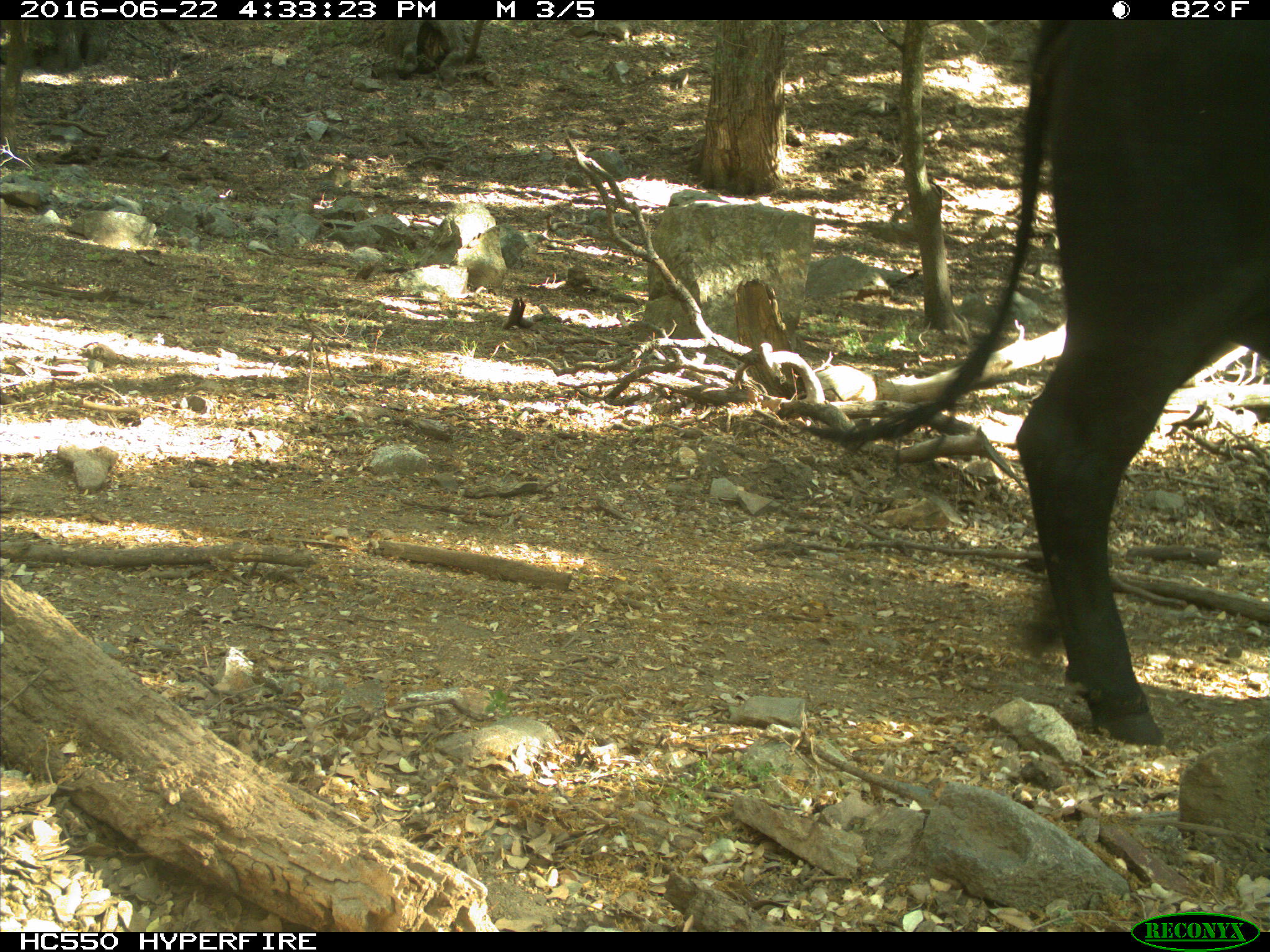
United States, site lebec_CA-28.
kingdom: Animalia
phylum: Chordata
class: Mammalia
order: Artiodactyla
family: Bovidae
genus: Bos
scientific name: Bos taurus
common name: domestic cow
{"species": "Bos taurus (domestic cow)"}